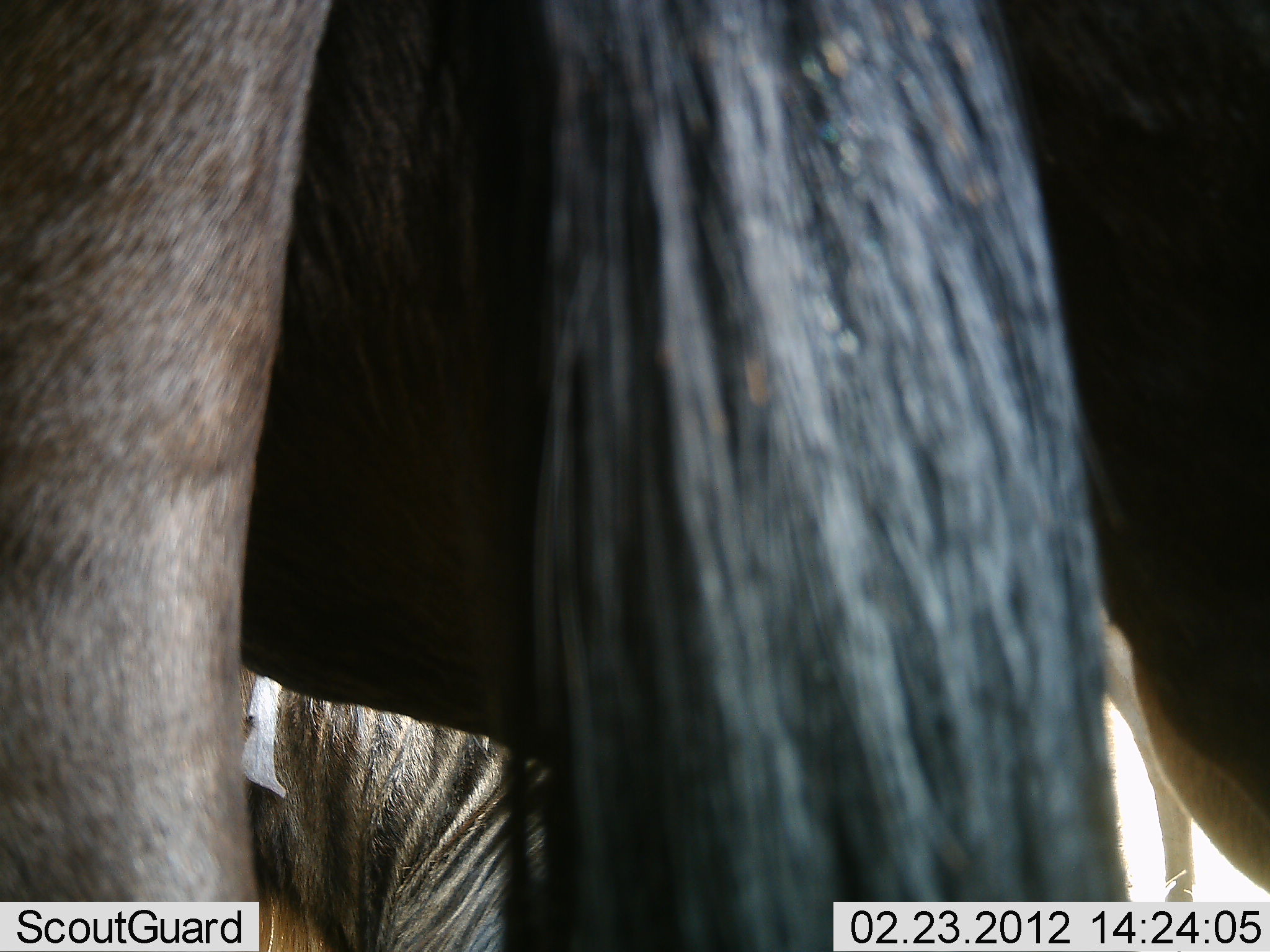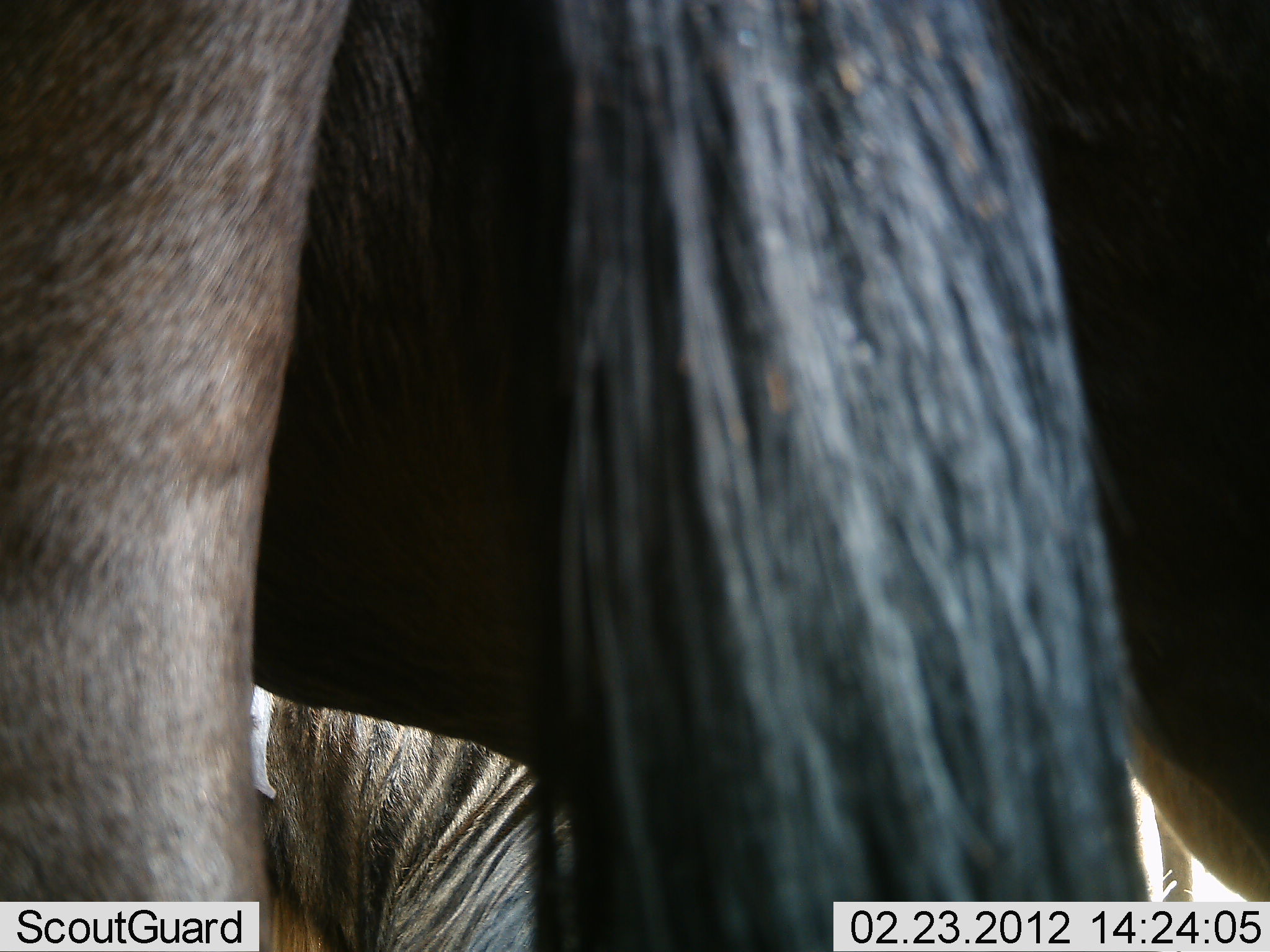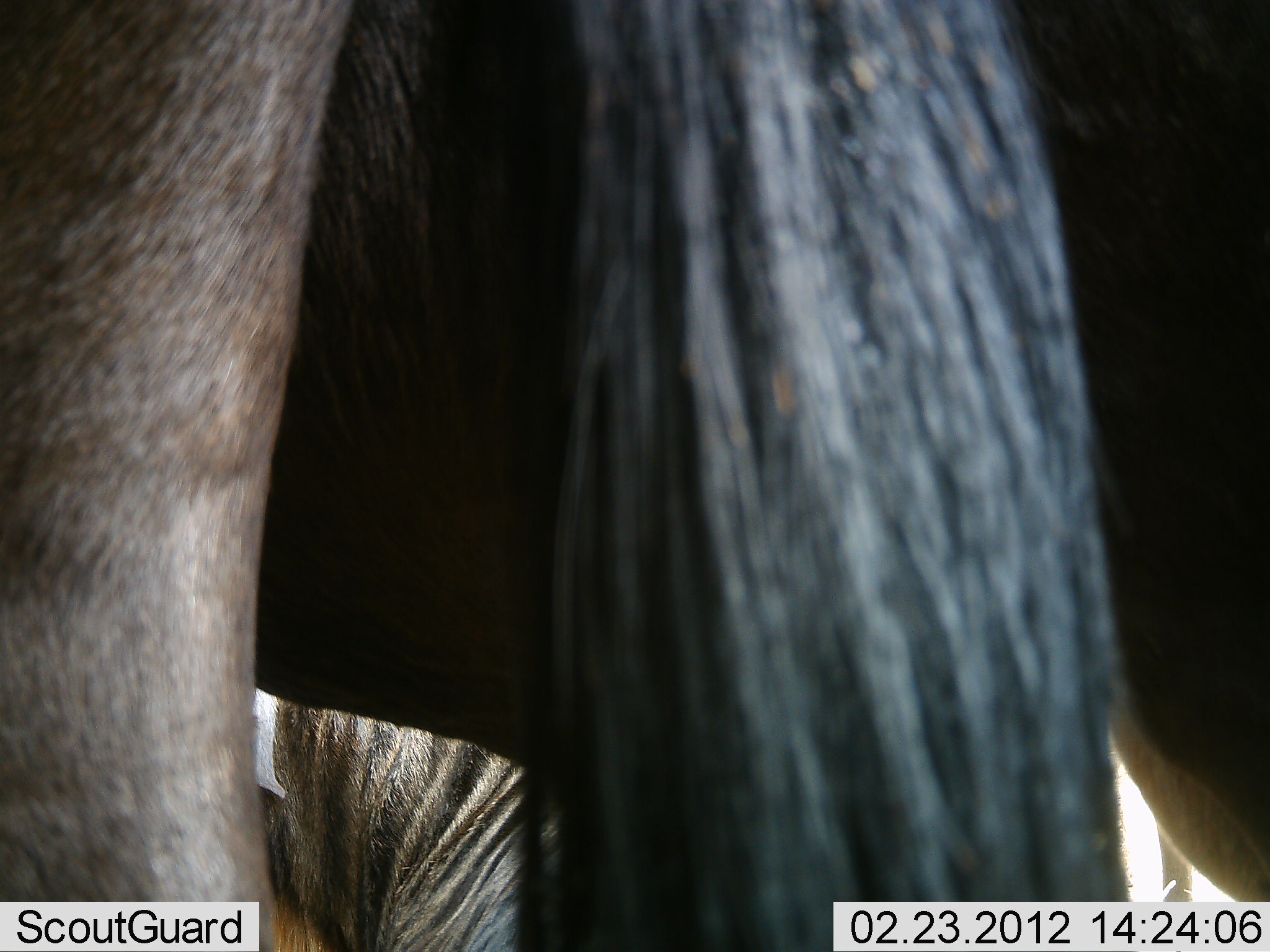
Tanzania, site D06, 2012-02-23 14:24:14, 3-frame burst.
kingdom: Animalia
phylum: Chordata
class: Mammalia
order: Artiodactyla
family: Bovidae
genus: Connochaetes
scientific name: Connochaetes taurinus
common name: blue wildebeest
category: wildebeest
Wildebeest (blue wildebeest) (Connochaetes taurinus), count 2. Behavior (volunteer vote fractions): standing 94%, resting 61%, moving 0%, interacting 0%. Young present (vote fraction): 0%. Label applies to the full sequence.